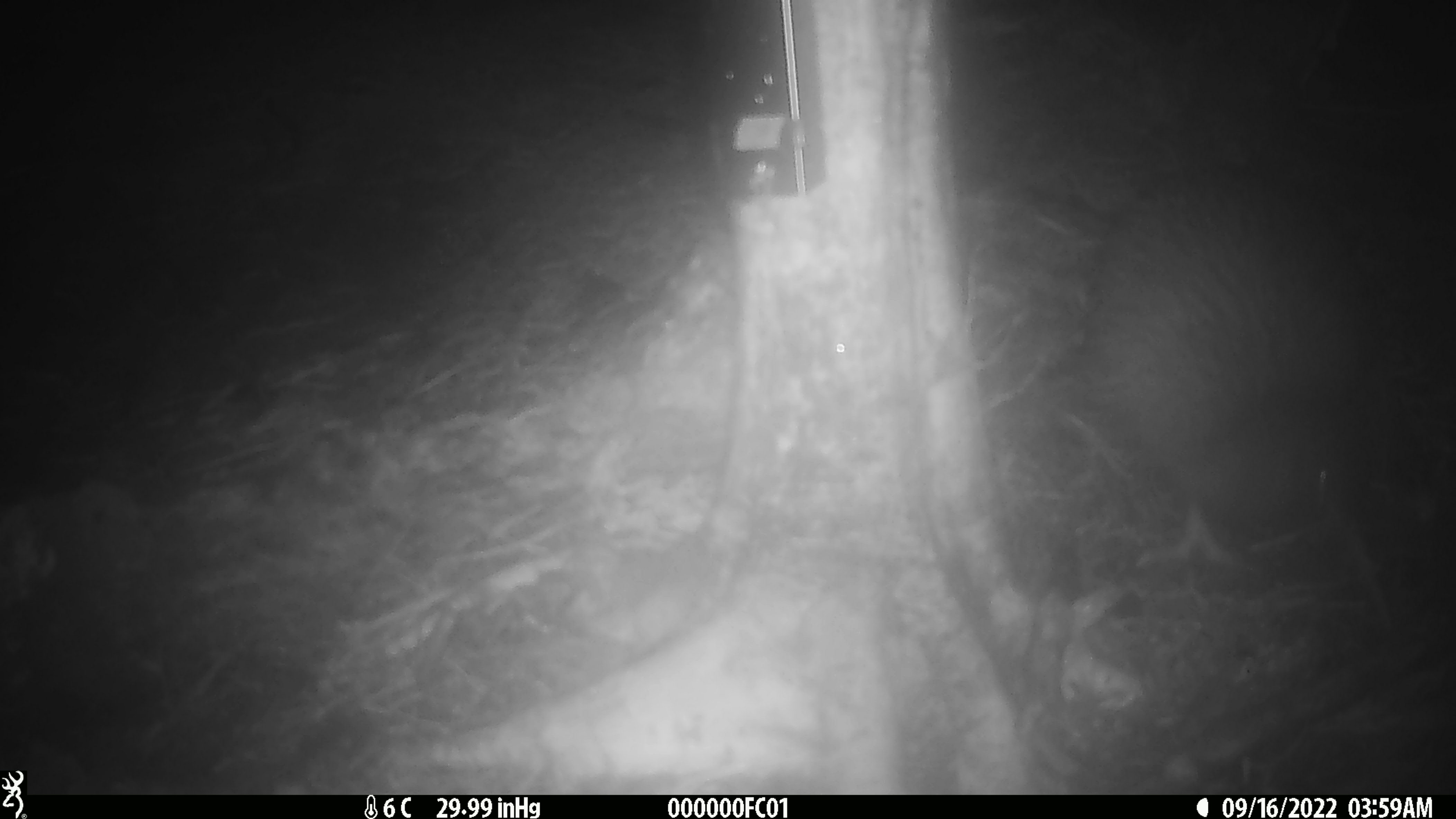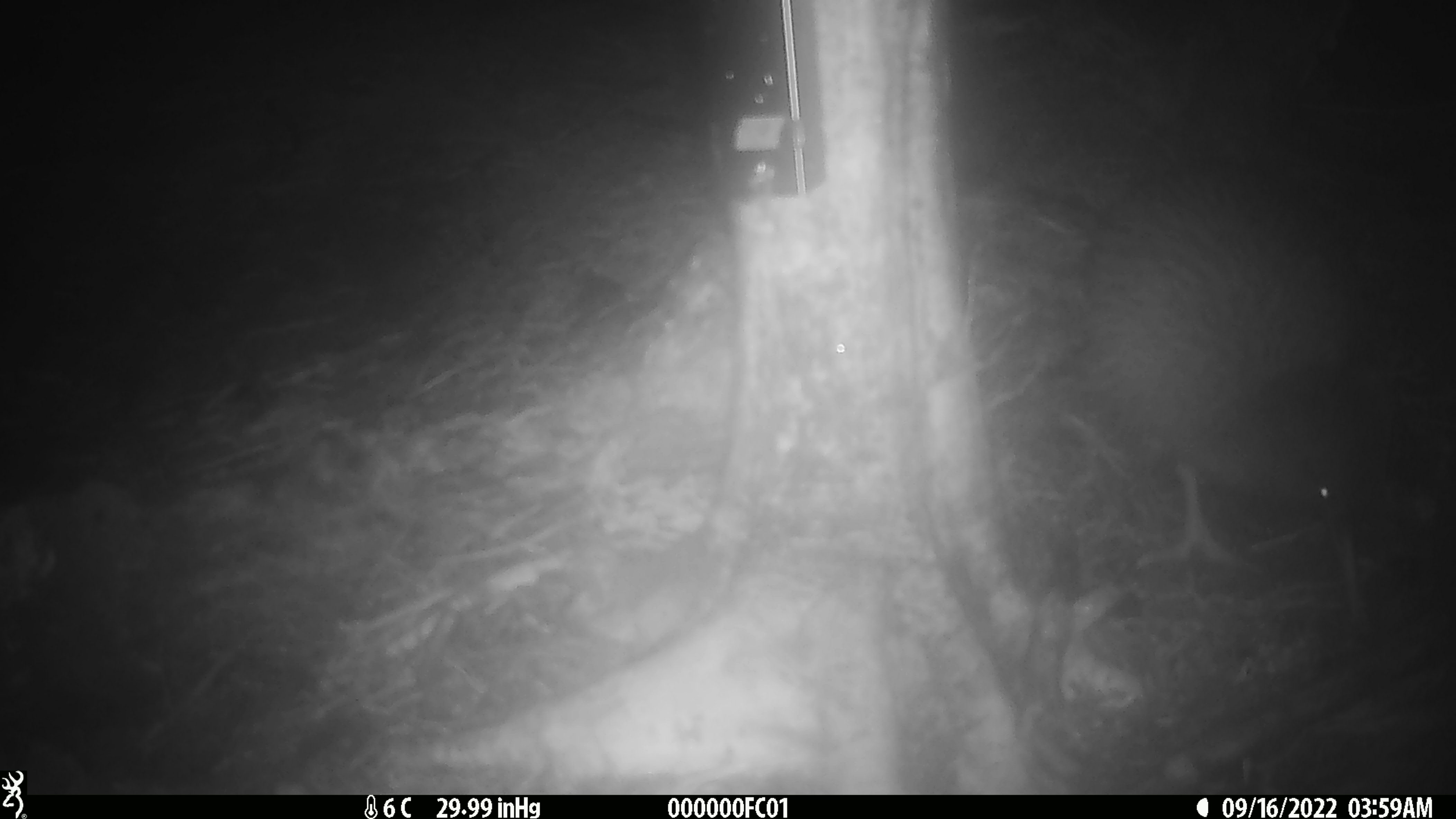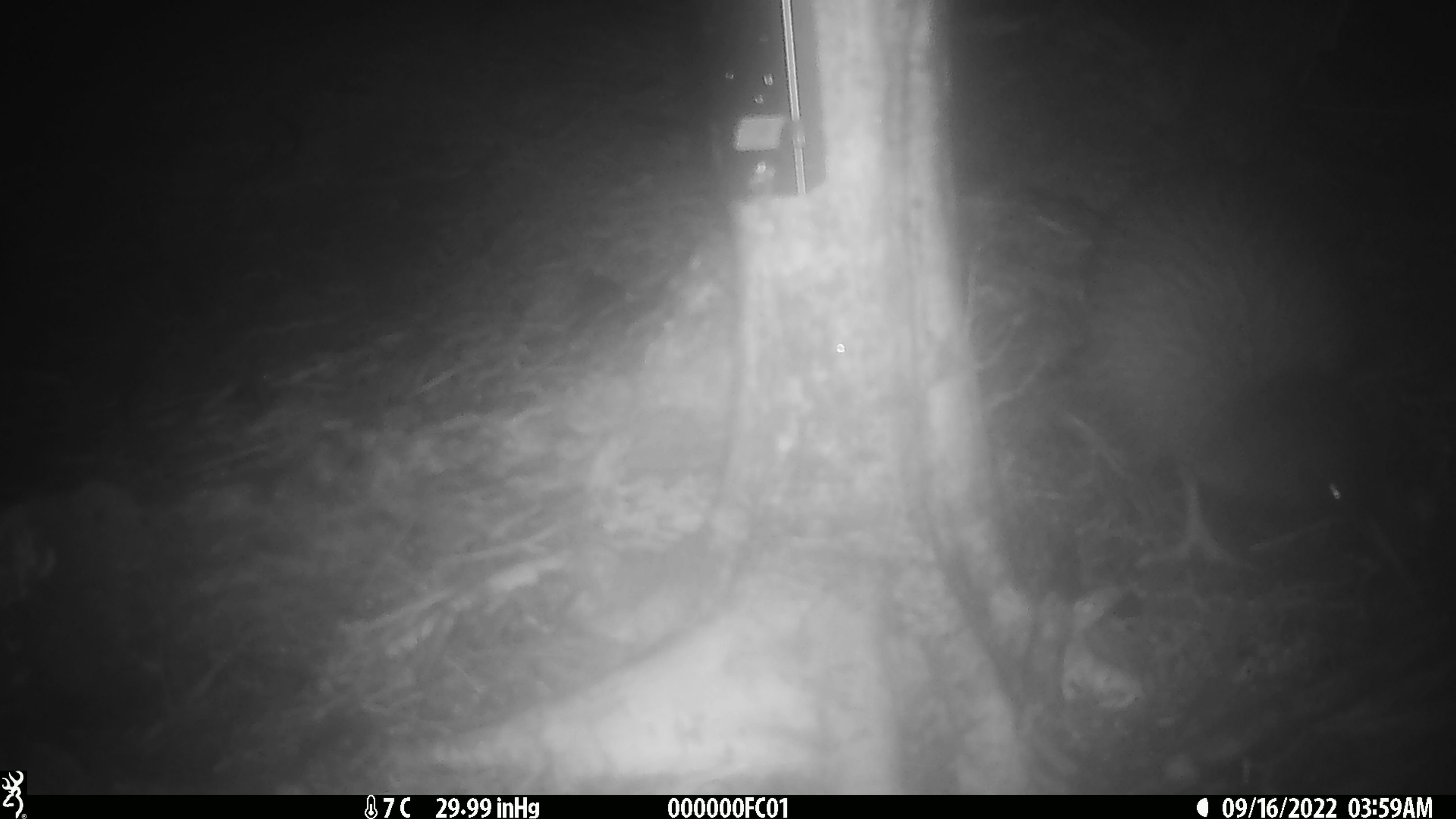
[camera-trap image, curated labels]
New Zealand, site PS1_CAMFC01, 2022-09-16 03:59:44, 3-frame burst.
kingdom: Animalia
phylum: Chordata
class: Aves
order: Apterygiformes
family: Apterygidae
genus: Apteryx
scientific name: Apteryx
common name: kiwi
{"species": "kiwi (Apteryx)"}